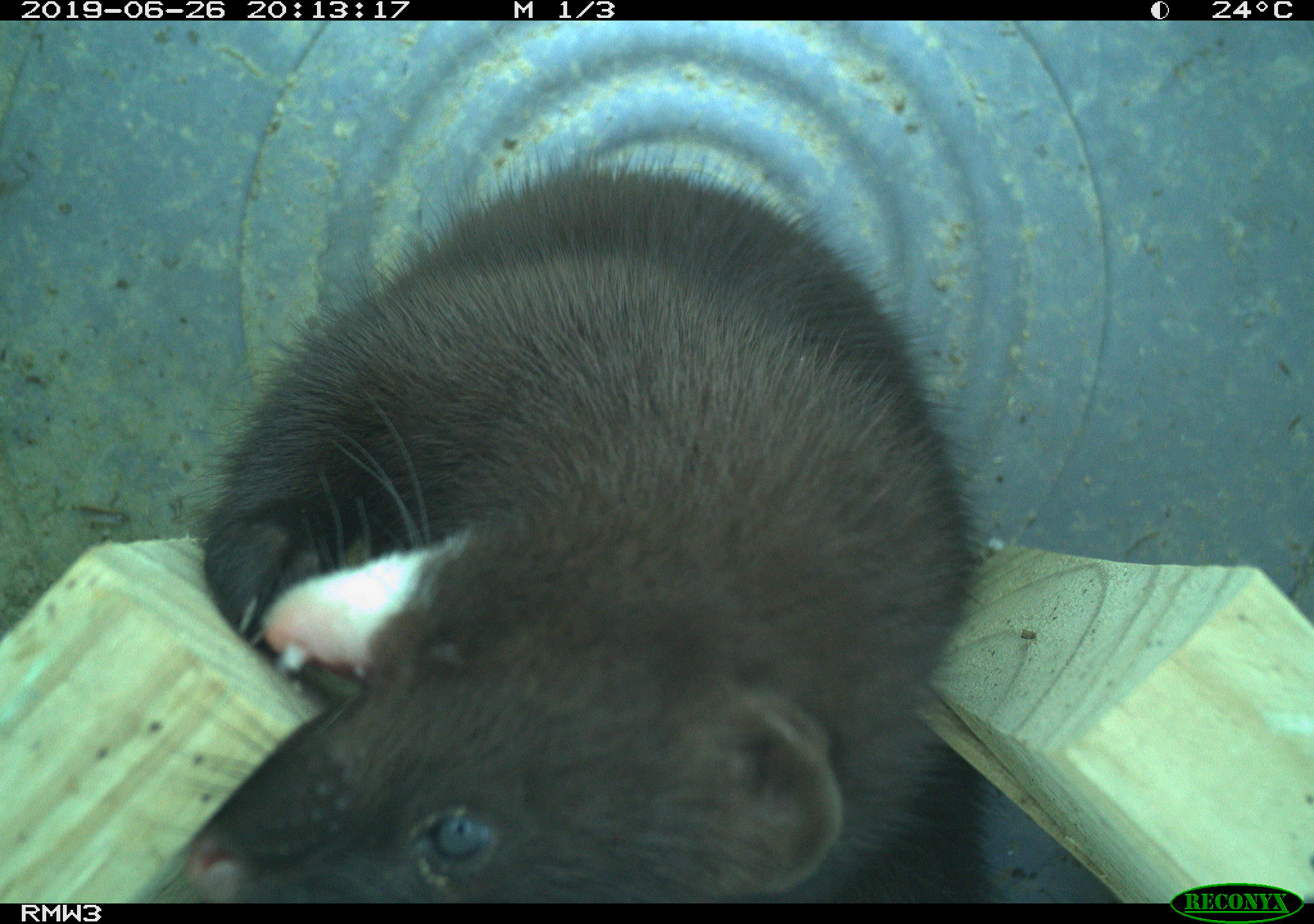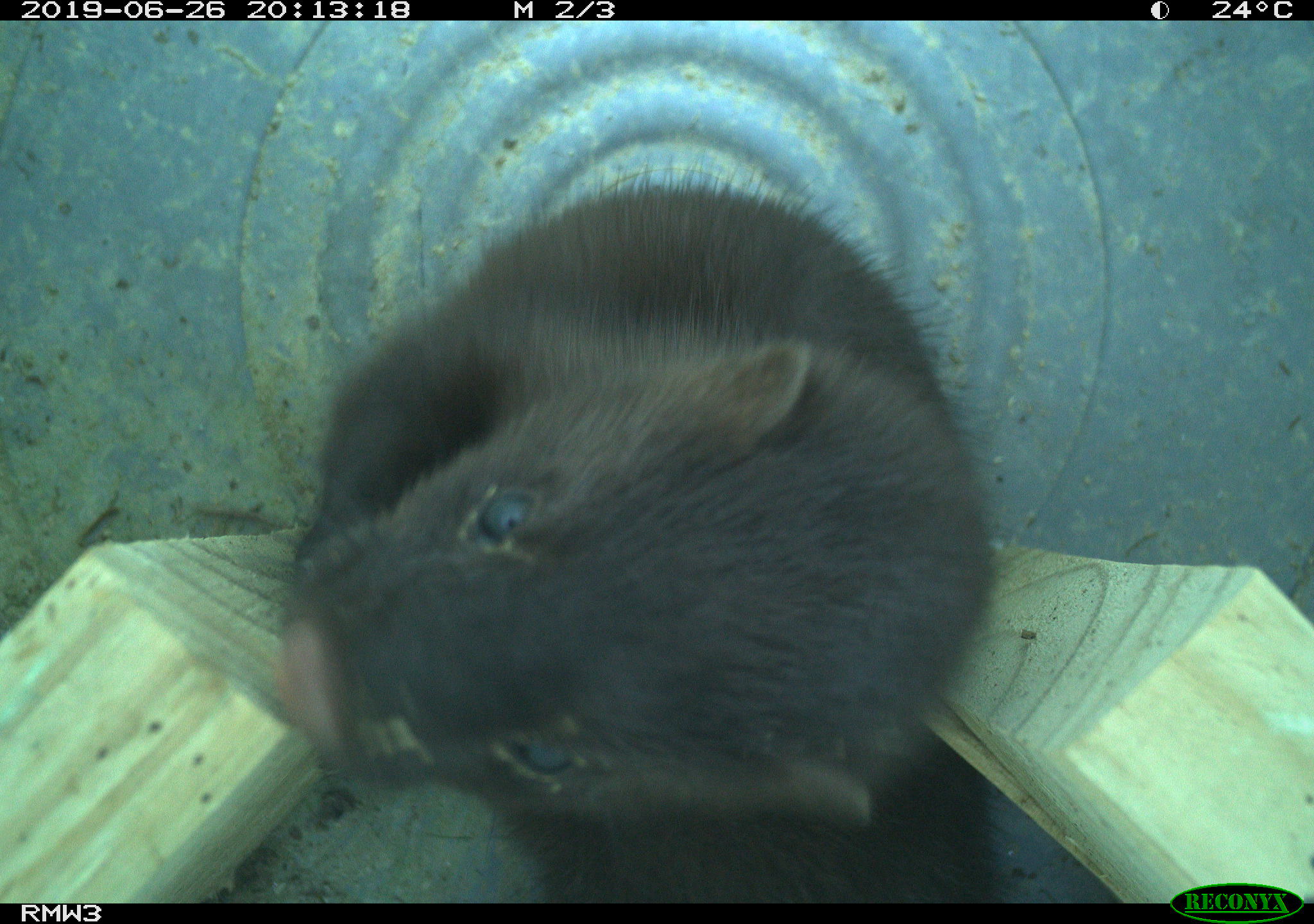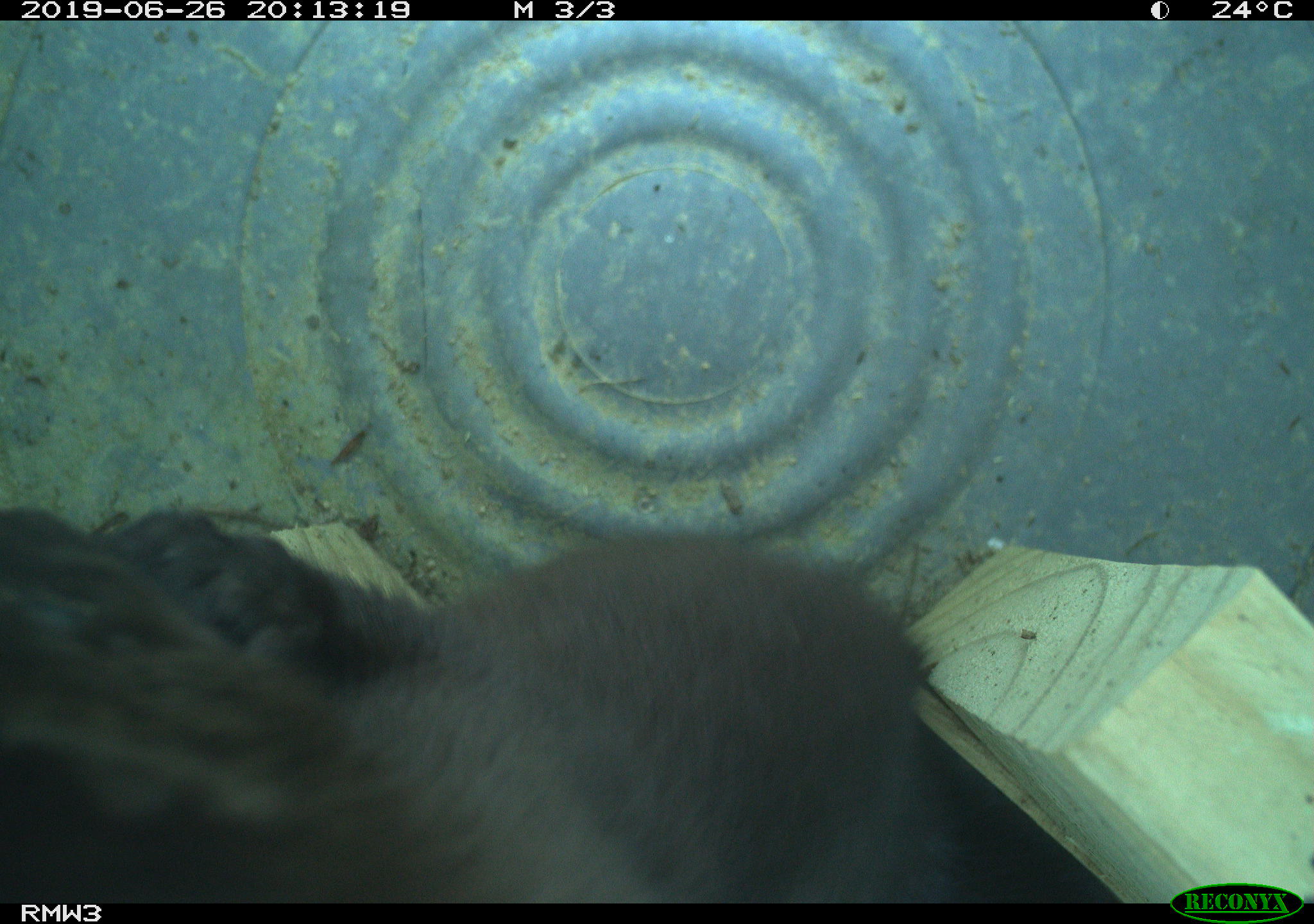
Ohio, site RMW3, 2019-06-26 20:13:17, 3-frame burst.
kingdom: Animalia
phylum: Chordata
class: Mammalia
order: Carnivora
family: Mustelidae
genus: Neogale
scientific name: Neogale vison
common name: american mink